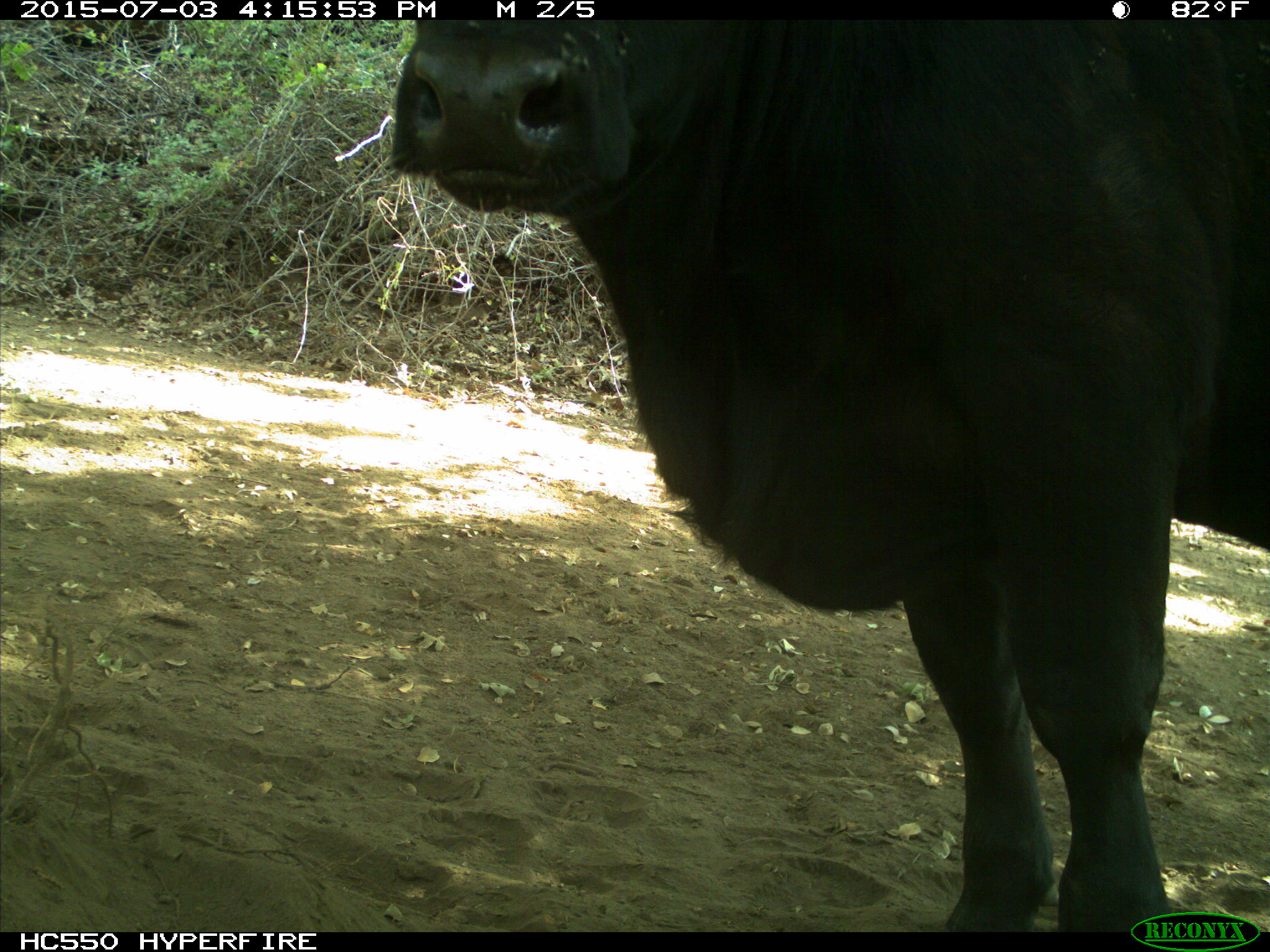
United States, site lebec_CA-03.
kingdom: Animalia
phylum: Chordata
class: Mammalia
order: Artiodactyla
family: Bovidae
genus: Bos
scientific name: Bos taurus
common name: domestic cow